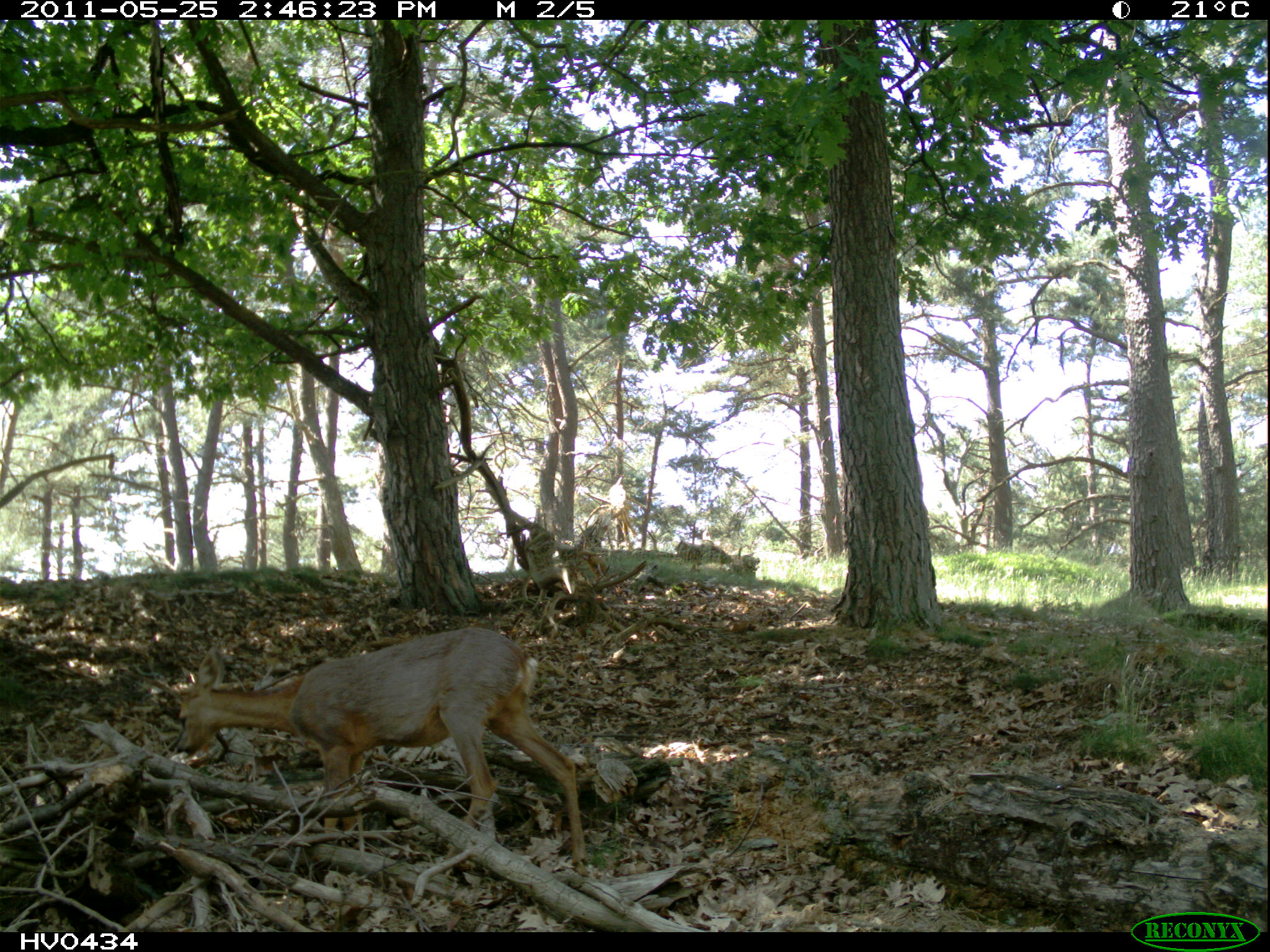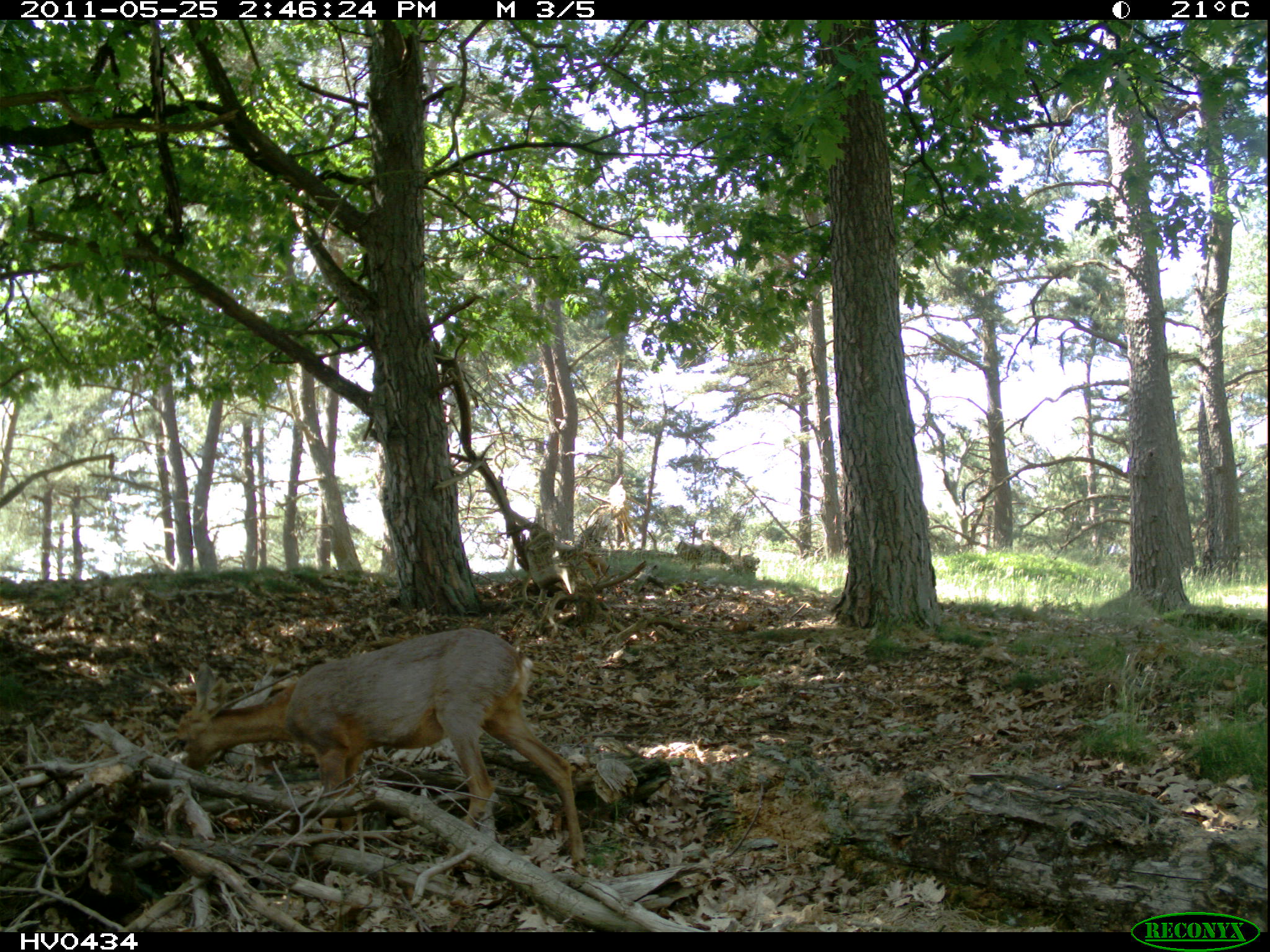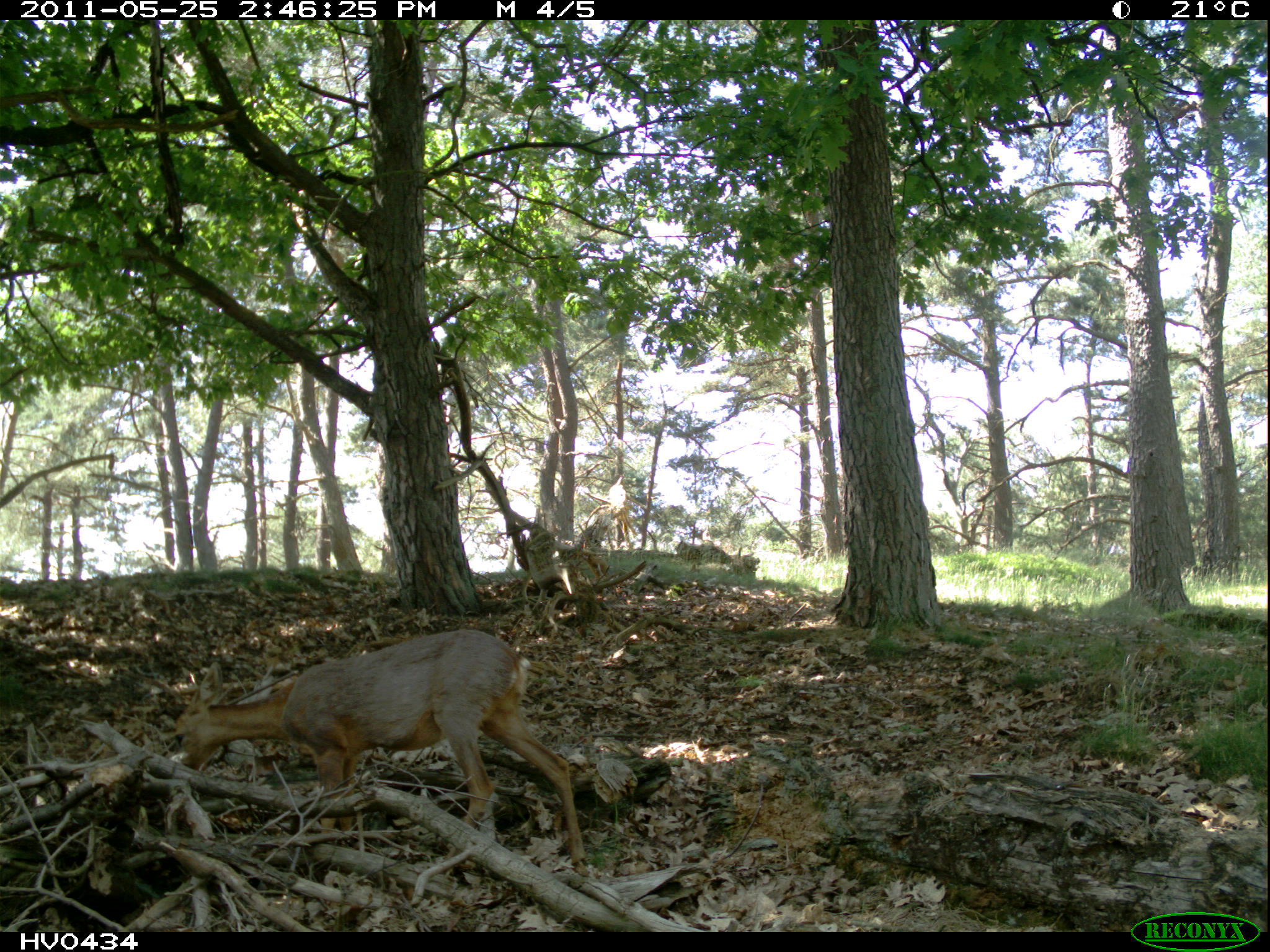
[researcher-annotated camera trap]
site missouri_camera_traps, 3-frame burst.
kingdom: Animalia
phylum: Chordata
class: Mammalia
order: Artiodactyla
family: Cervidae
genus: Capreolus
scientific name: Capreolus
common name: roe deer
Roe deer (Capreolus). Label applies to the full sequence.